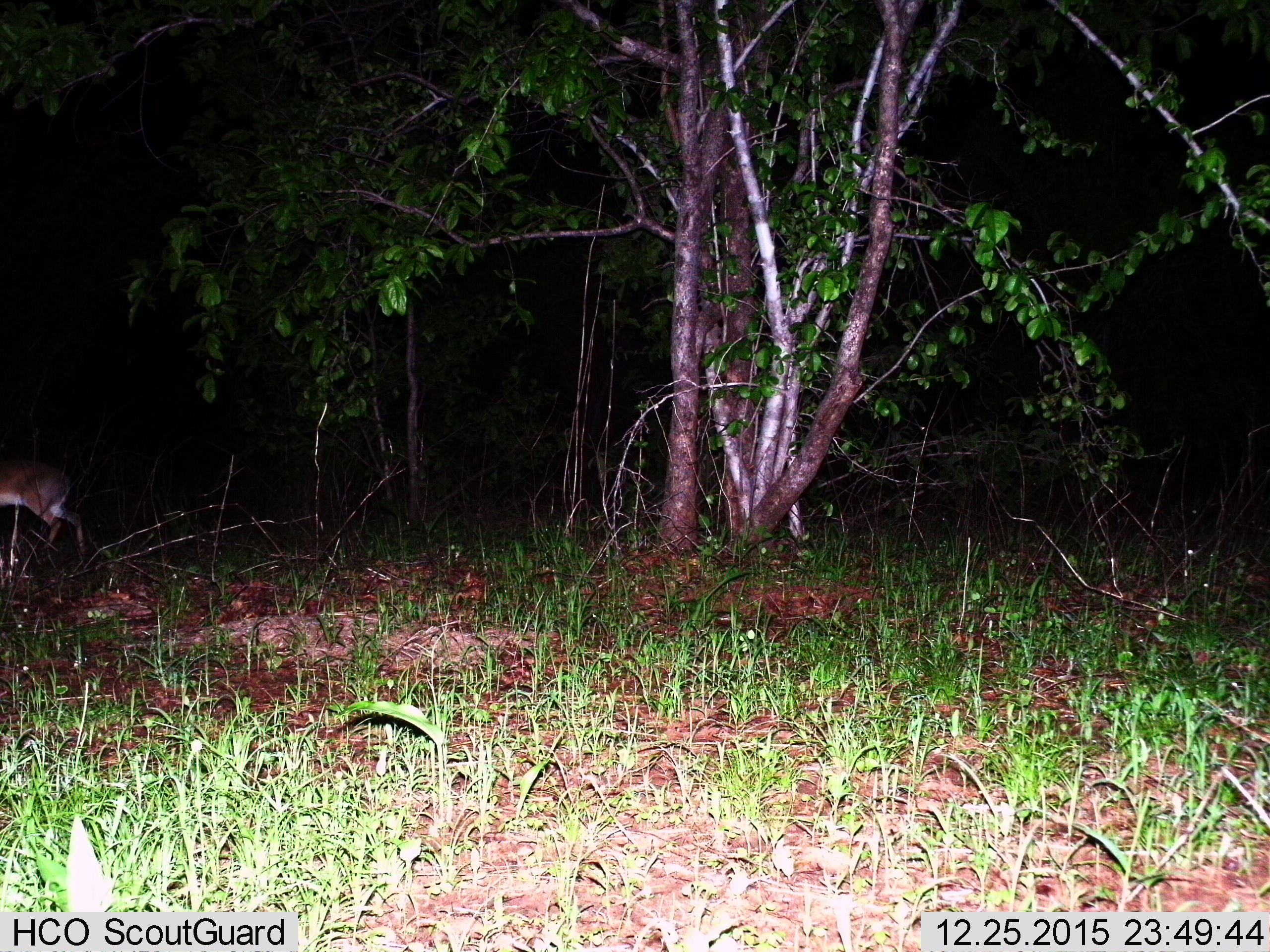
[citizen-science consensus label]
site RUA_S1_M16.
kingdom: Animalia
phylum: Chordata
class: Mammalia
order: Artiodactyla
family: Bovidae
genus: Aepyceros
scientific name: Aepyceros melampus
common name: impala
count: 1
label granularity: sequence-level